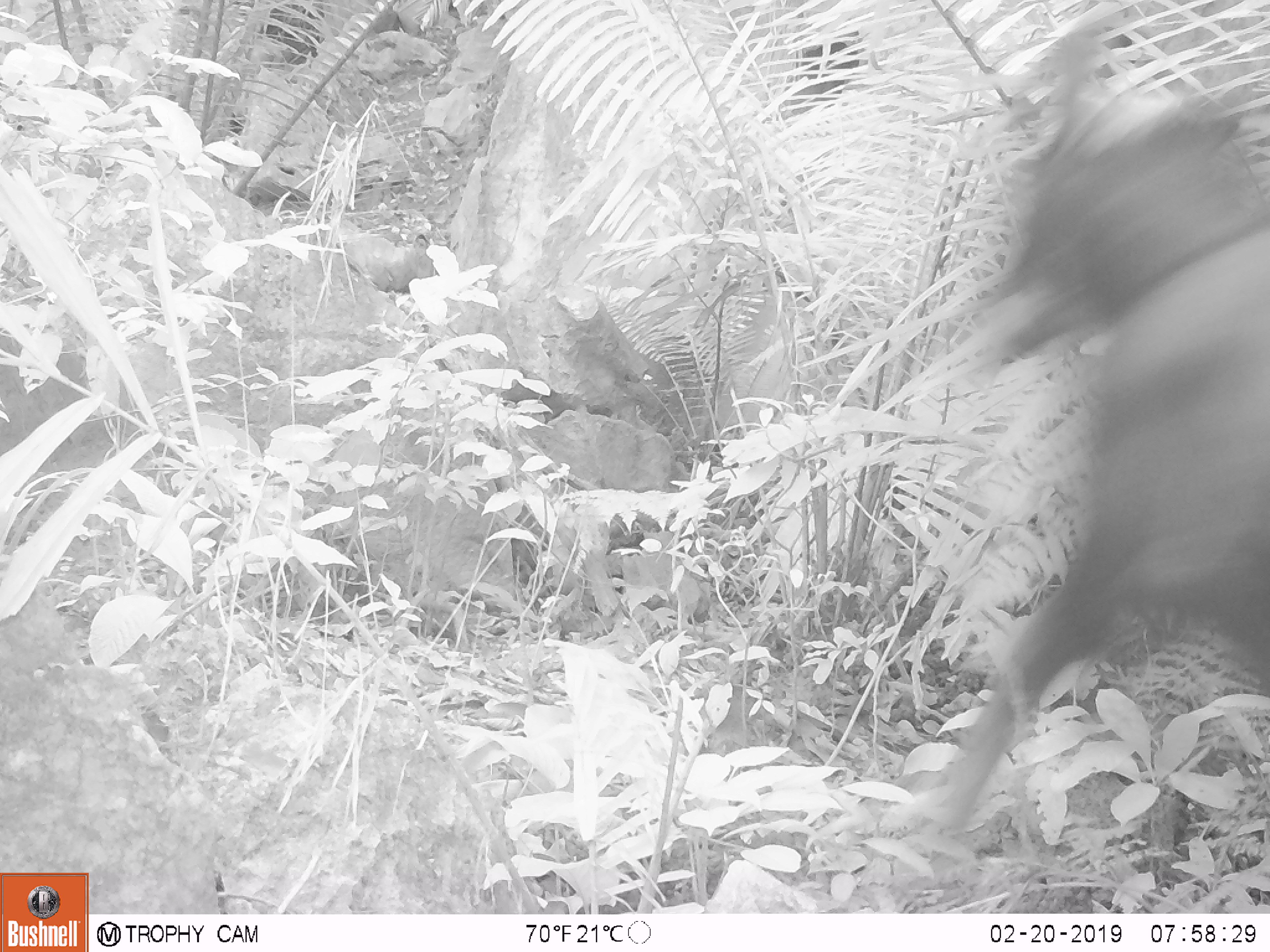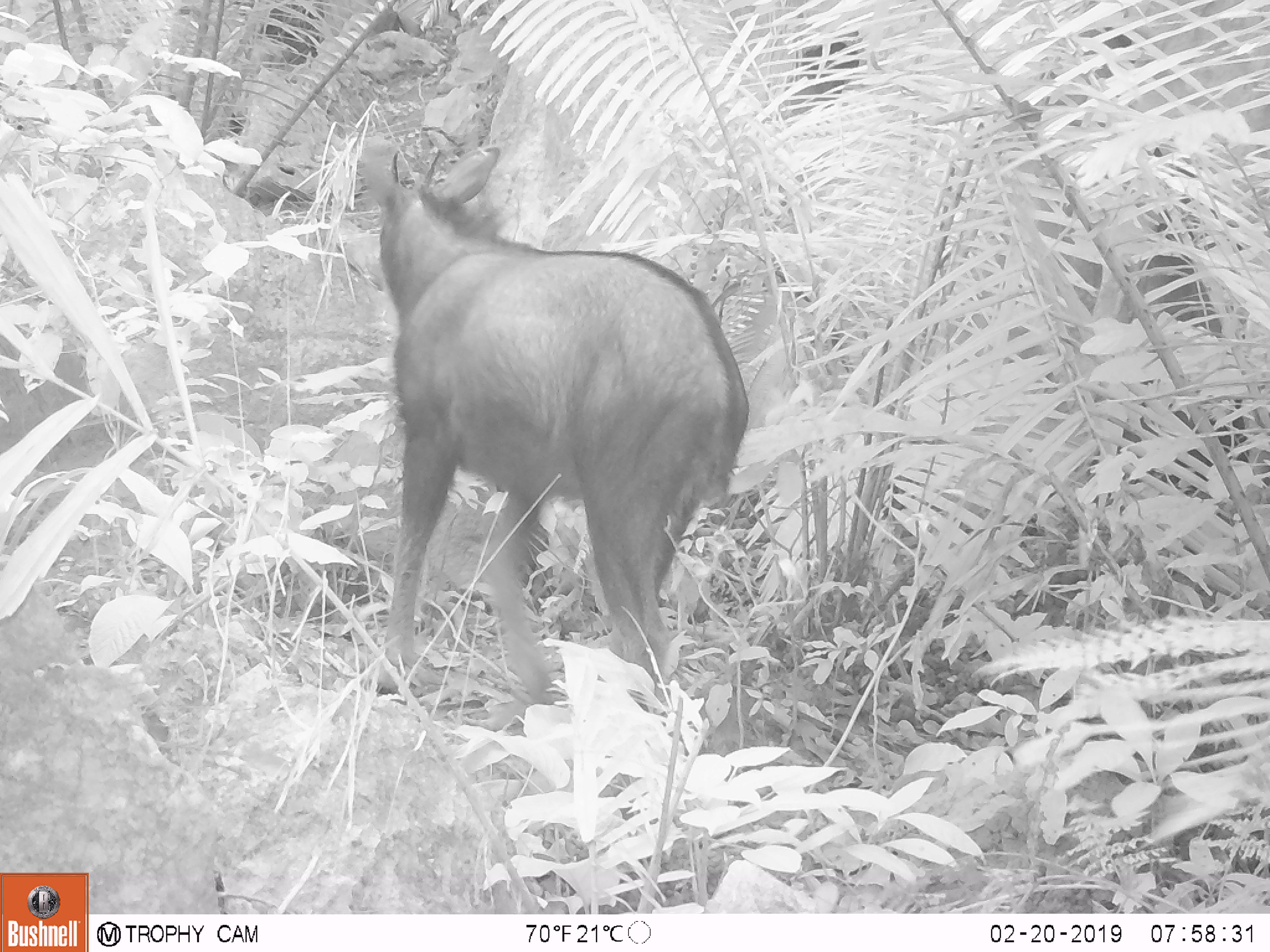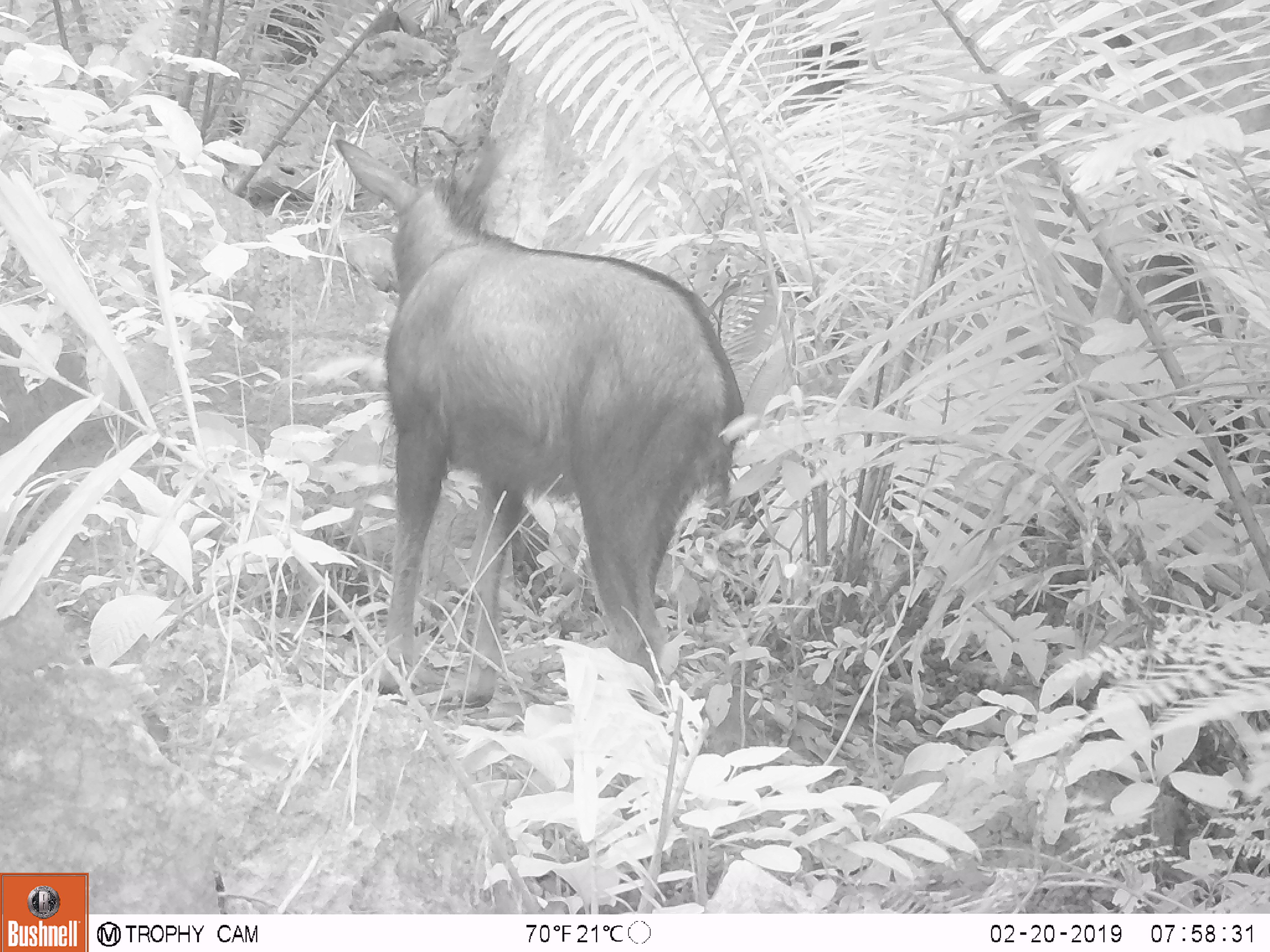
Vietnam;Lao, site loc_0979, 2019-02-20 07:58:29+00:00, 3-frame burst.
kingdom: Animalia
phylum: Chordata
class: Mammalia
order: Artiodactyla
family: Bovidae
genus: Capricornis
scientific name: Capricornis sumatraensis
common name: chinese serow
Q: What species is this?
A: Chinese serow (Capricornis sumatraensis).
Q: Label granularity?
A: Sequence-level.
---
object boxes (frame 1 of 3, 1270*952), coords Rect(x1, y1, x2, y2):
chinese serow: Rect(914, 26, 1270, 850)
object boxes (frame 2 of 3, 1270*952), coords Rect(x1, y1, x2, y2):
chinese serow: Rect(355, 133, 751, 707)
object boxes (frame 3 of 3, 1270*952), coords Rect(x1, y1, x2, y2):
chinese serow: Rect(331, 135, 745, 708)